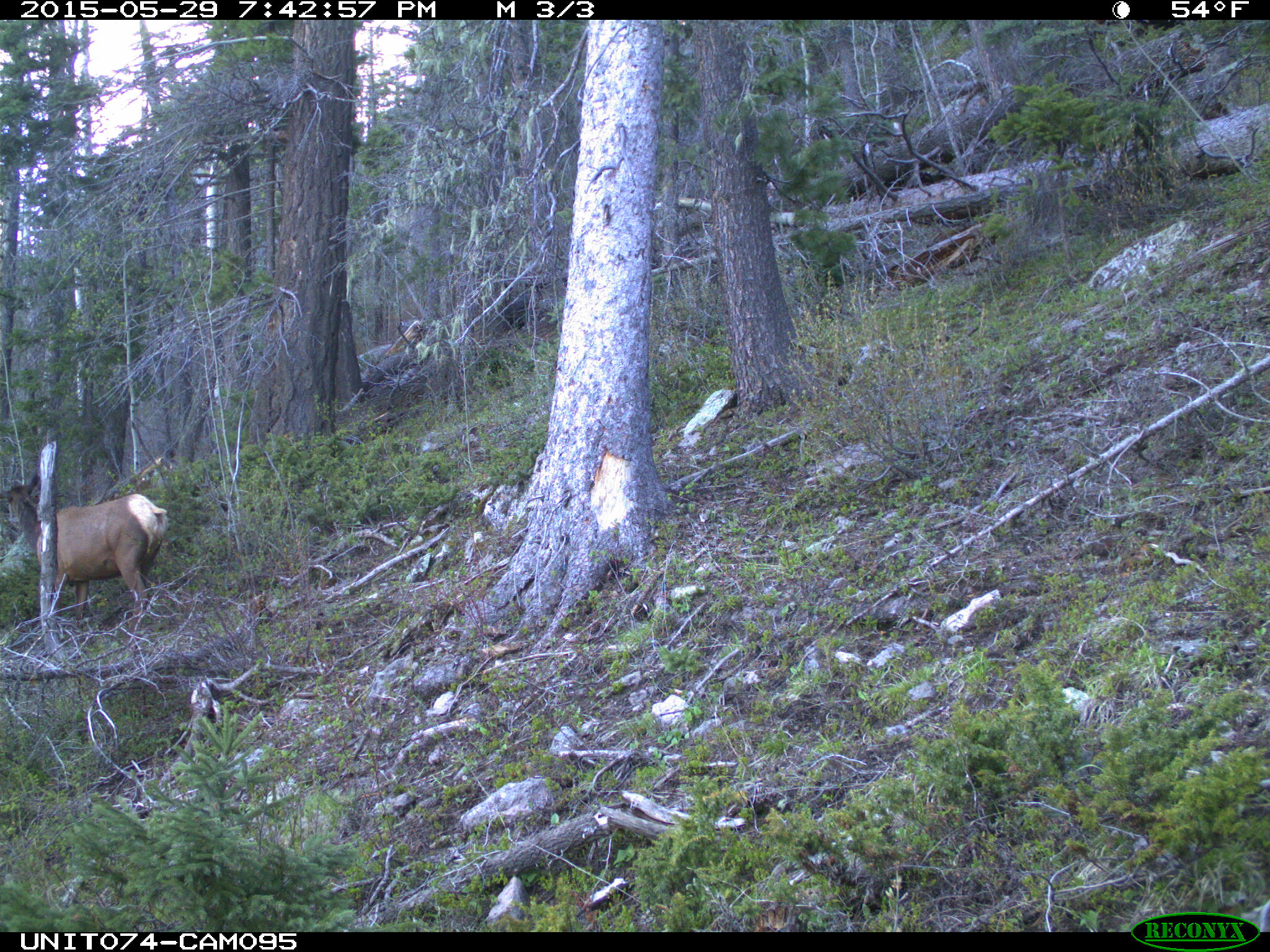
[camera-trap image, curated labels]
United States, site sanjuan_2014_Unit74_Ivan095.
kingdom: Animalia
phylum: Chordata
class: Mammalia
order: Artiodactyla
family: Cervidae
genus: Cervus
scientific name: Cervus elaphus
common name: red deer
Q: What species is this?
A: Cervus elaphus (red deer).